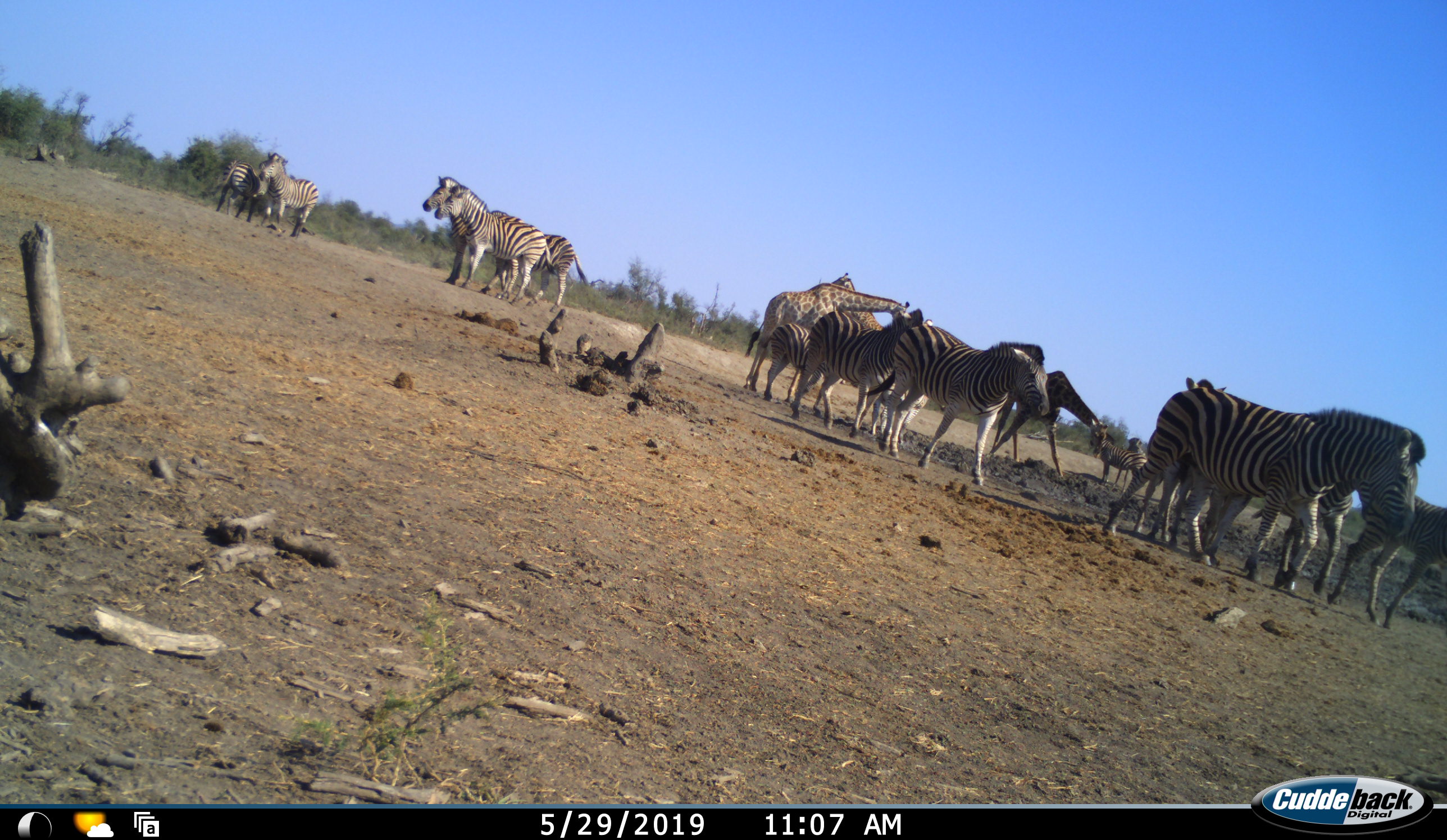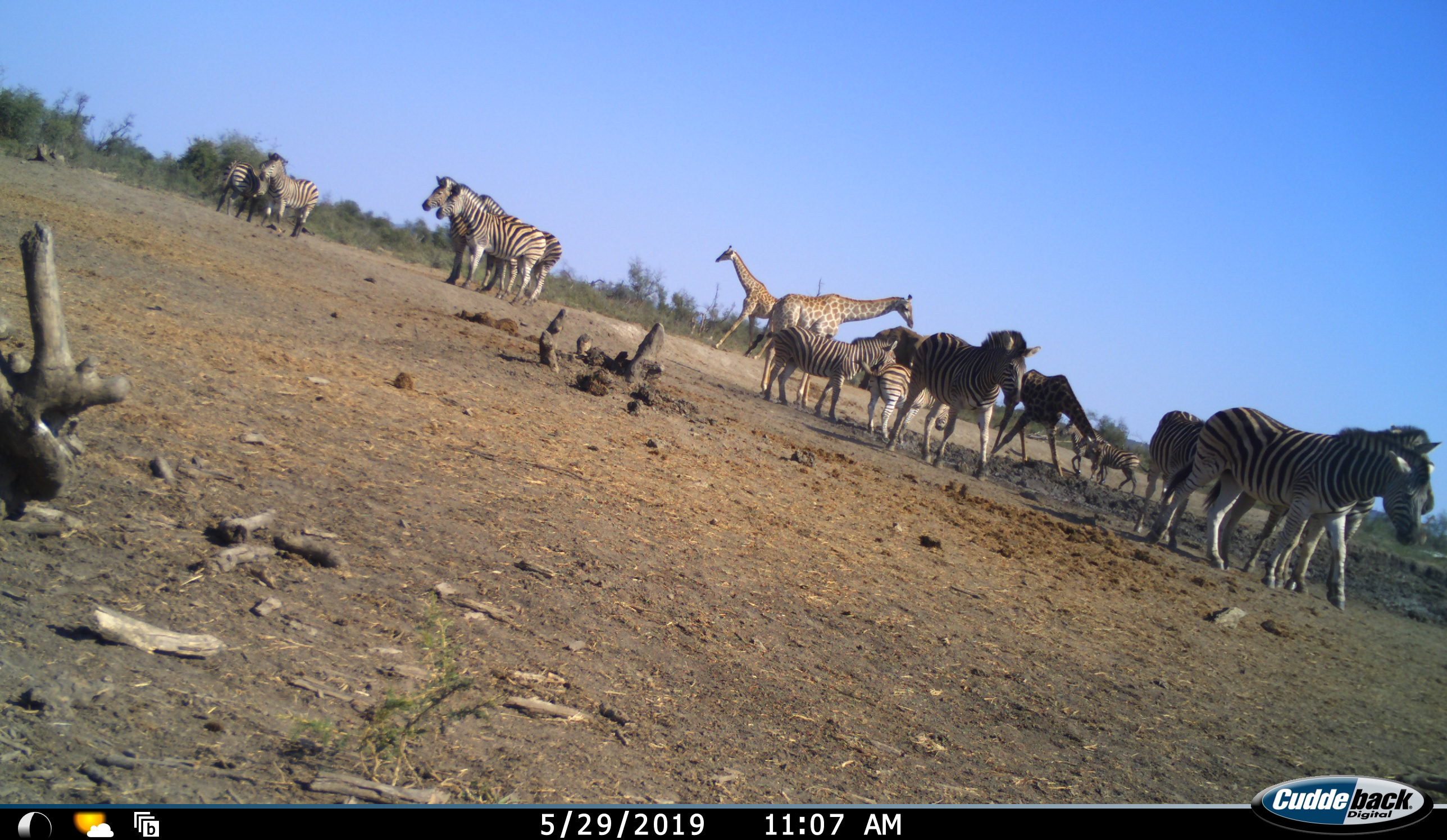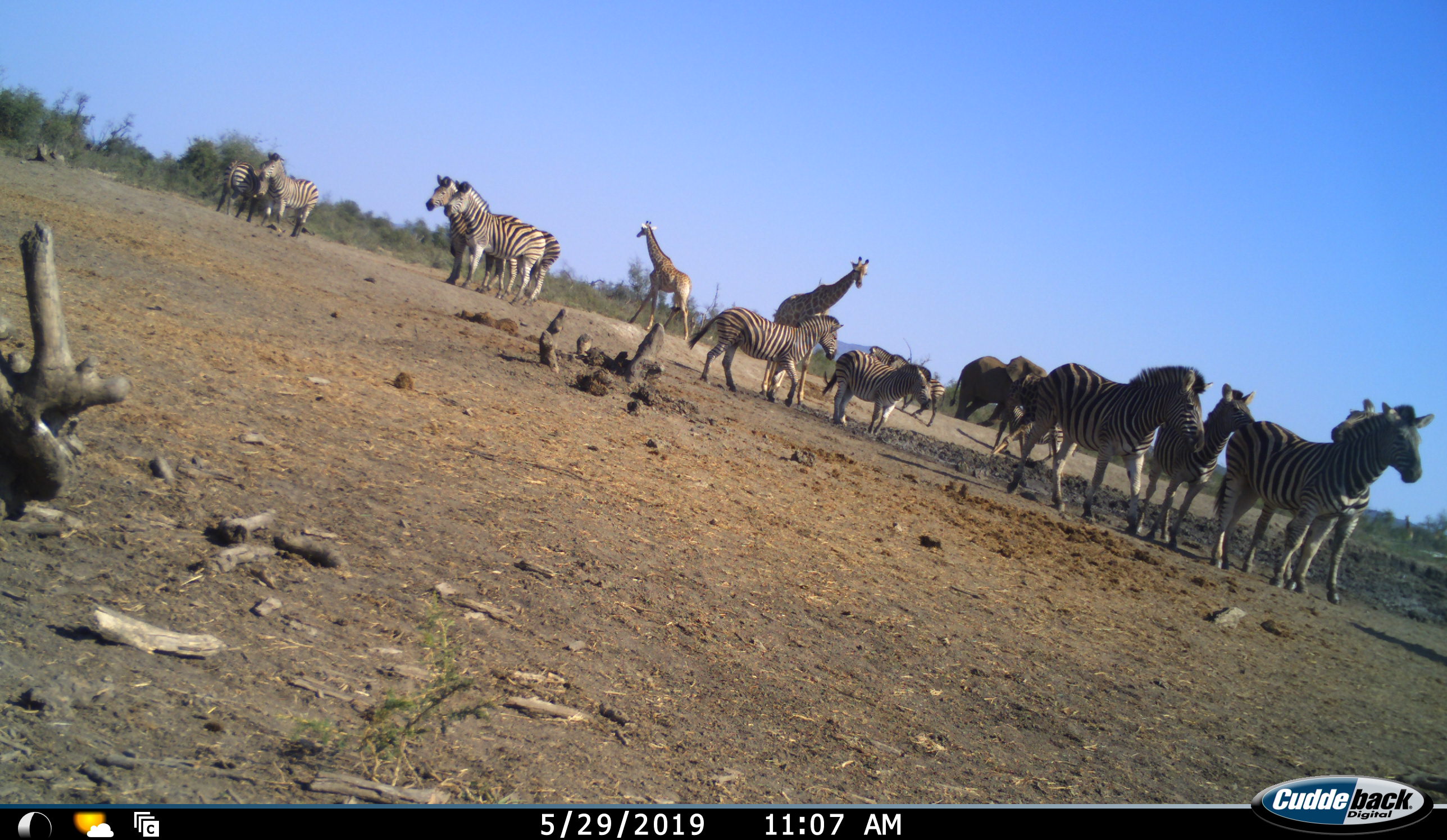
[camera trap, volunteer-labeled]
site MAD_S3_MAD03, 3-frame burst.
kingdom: Animalia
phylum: Chordata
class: Mammalia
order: Artiodactyla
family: Giraffidae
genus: Giraffa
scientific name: Giraffa camelopardalis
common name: giraffe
Giraffe (Giraffa camelopardalis), count 3. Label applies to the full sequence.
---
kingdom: Animalia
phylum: Chordata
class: Mammalia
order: Perissodactyla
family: Equidae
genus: Equus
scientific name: Equus quagga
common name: plains zebra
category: zebraplains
Zebraplains (plains zebra) (Equus quagga), count 11-50. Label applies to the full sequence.